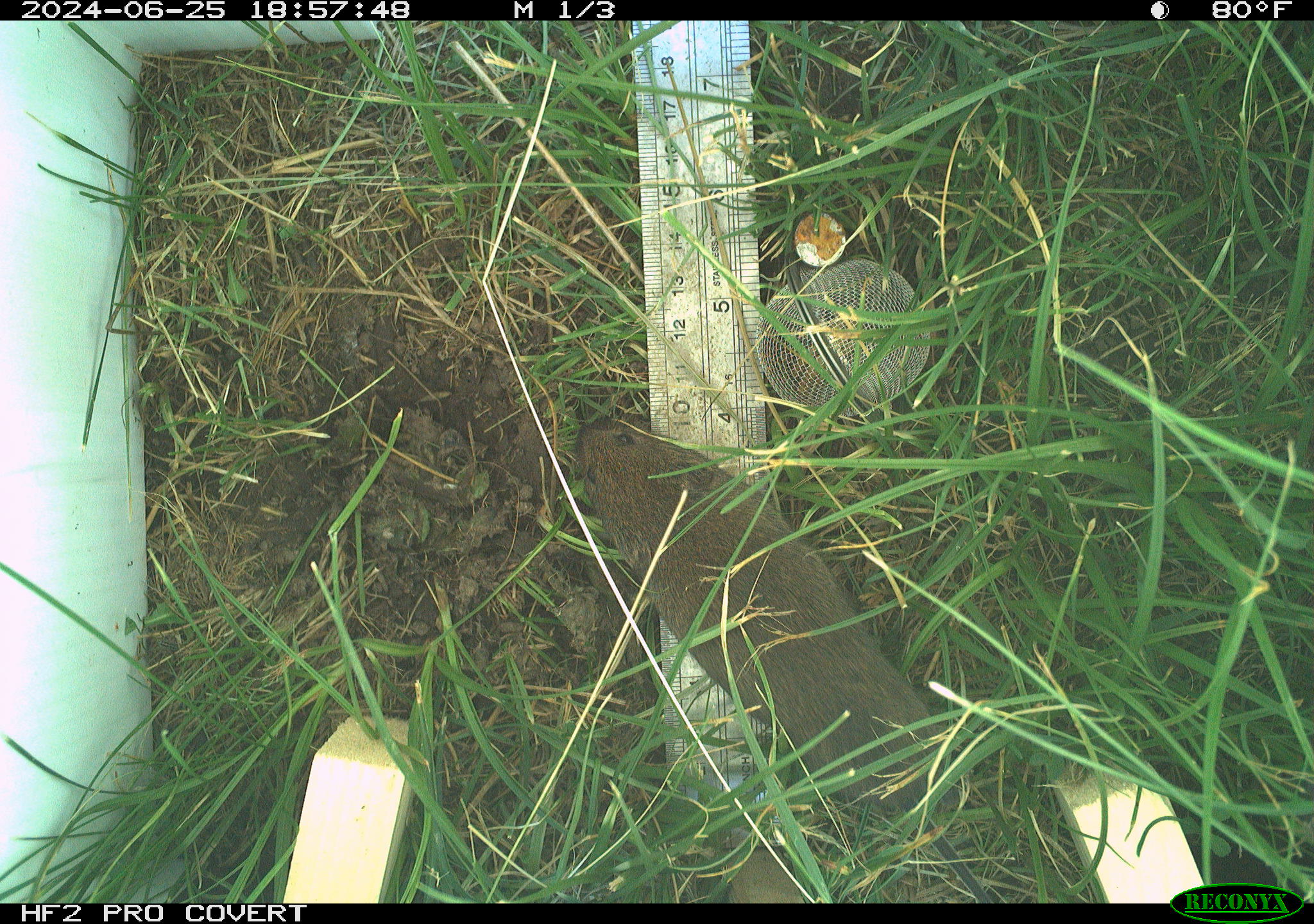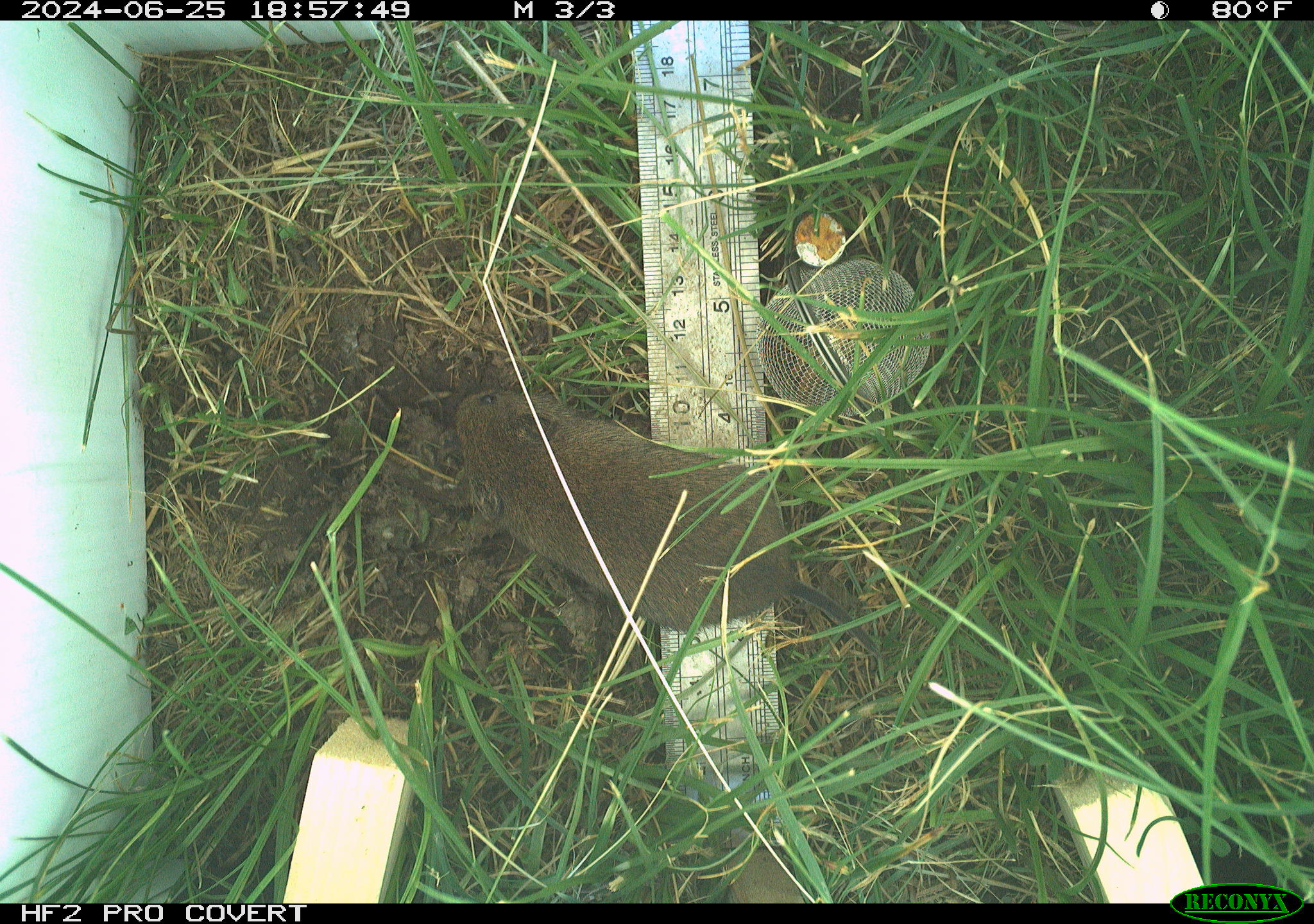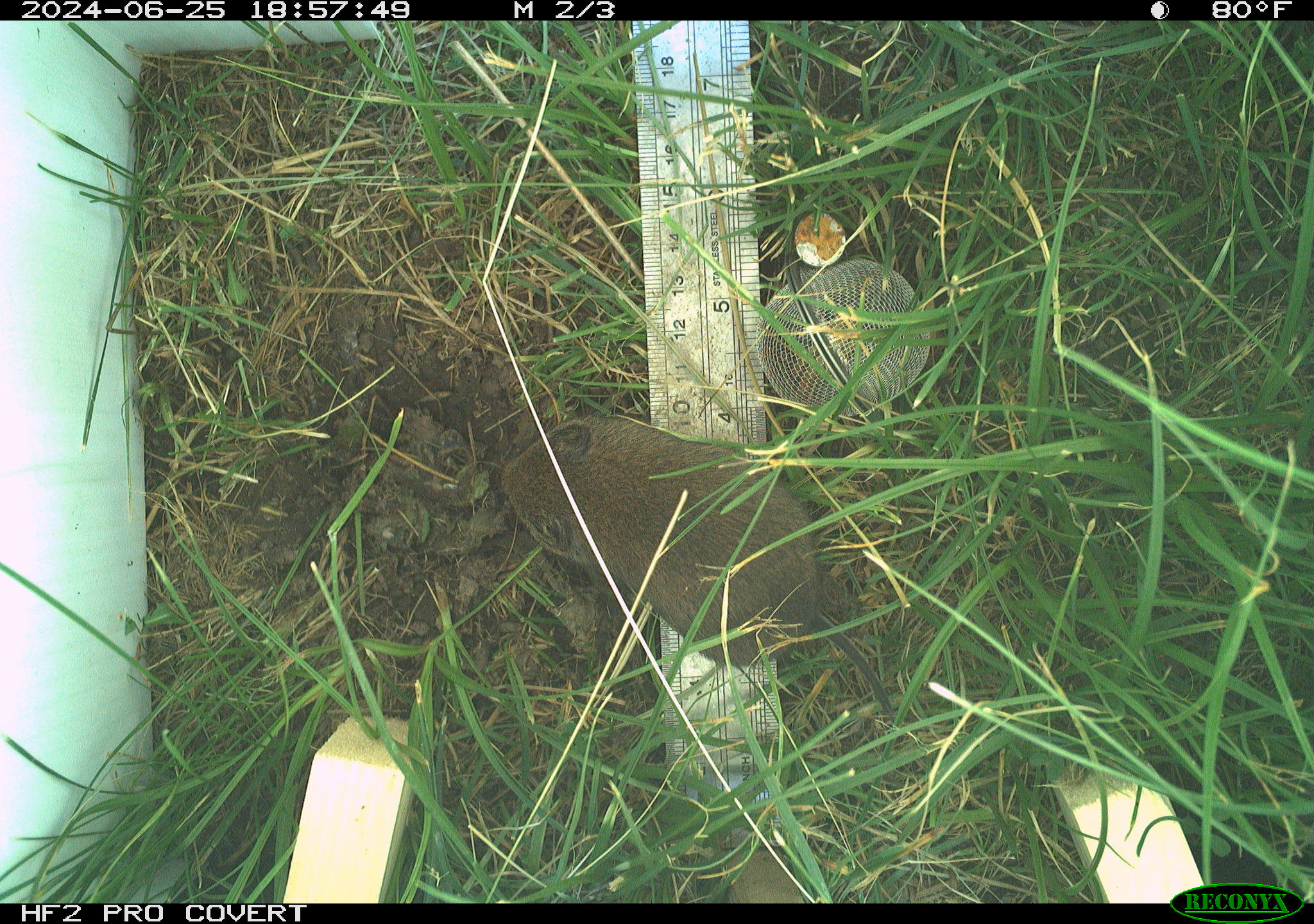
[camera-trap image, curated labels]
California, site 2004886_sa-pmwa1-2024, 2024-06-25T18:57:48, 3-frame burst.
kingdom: Animalia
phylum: Chordata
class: Mammalia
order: Rodentia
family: Cricetidae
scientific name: Arvicolinae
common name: voles, lemmings, and muskrats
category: arvicolinae subfamily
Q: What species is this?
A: Arvicolinae subfamily (voles, lemmings, and muskrats) (Arvicolinae).